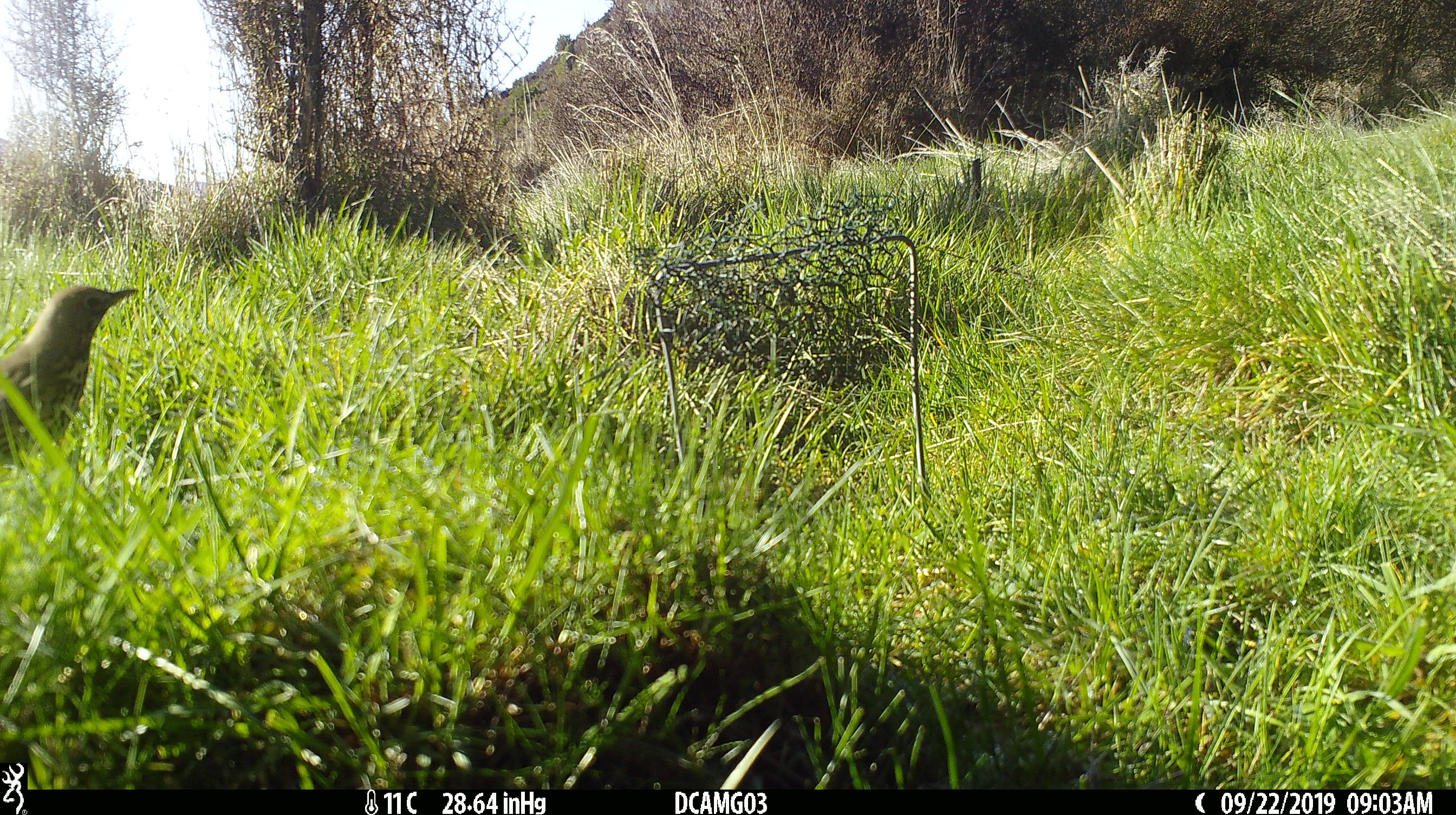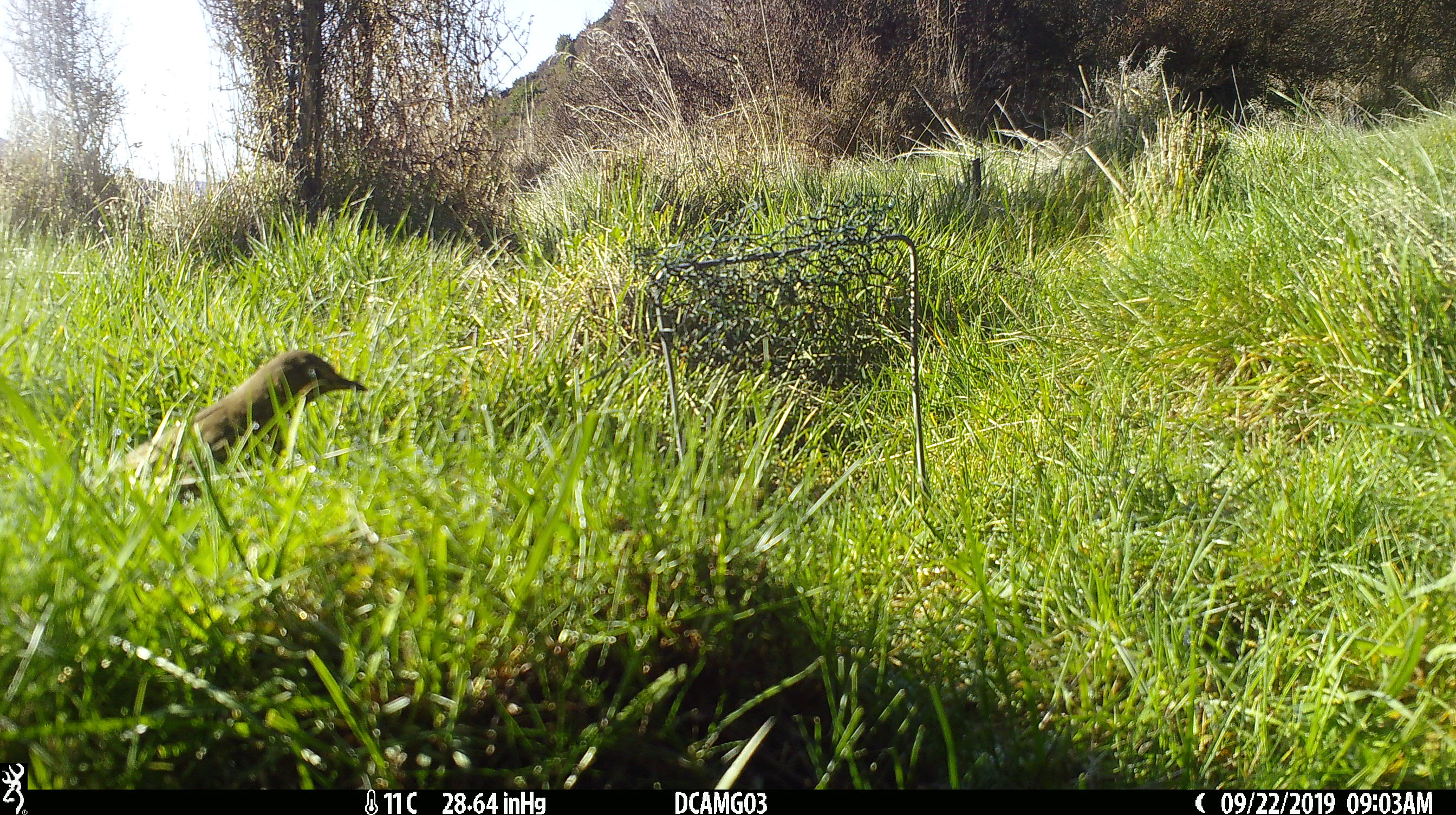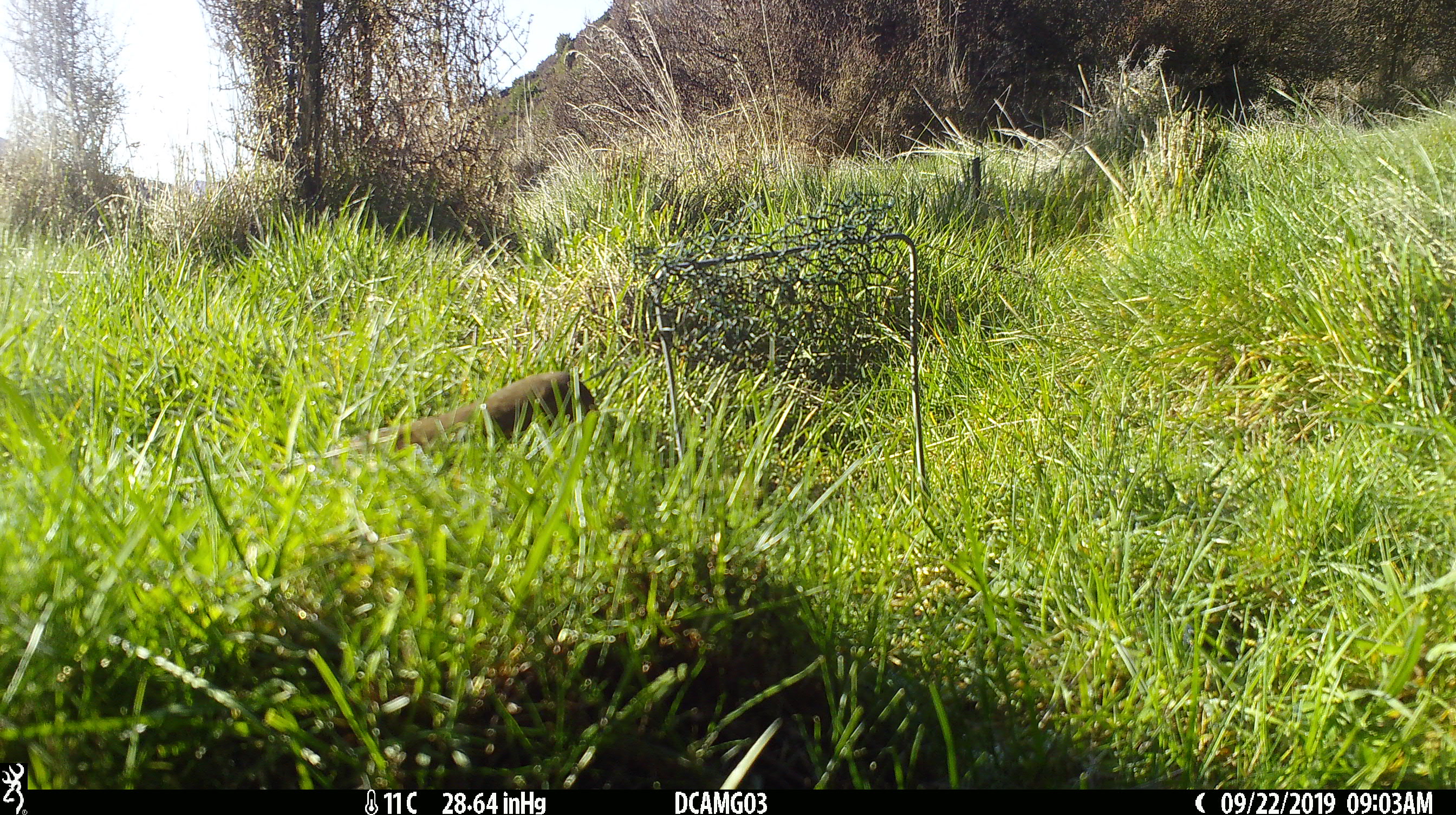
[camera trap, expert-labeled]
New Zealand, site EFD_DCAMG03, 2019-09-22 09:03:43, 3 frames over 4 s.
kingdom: Animalia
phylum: Chordata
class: Aves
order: Passeriformes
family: Turdidae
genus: Turdus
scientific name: Turdus philomelos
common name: song thrush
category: thrush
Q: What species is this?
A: Thrush (song thrush) (Turdus philomelos).